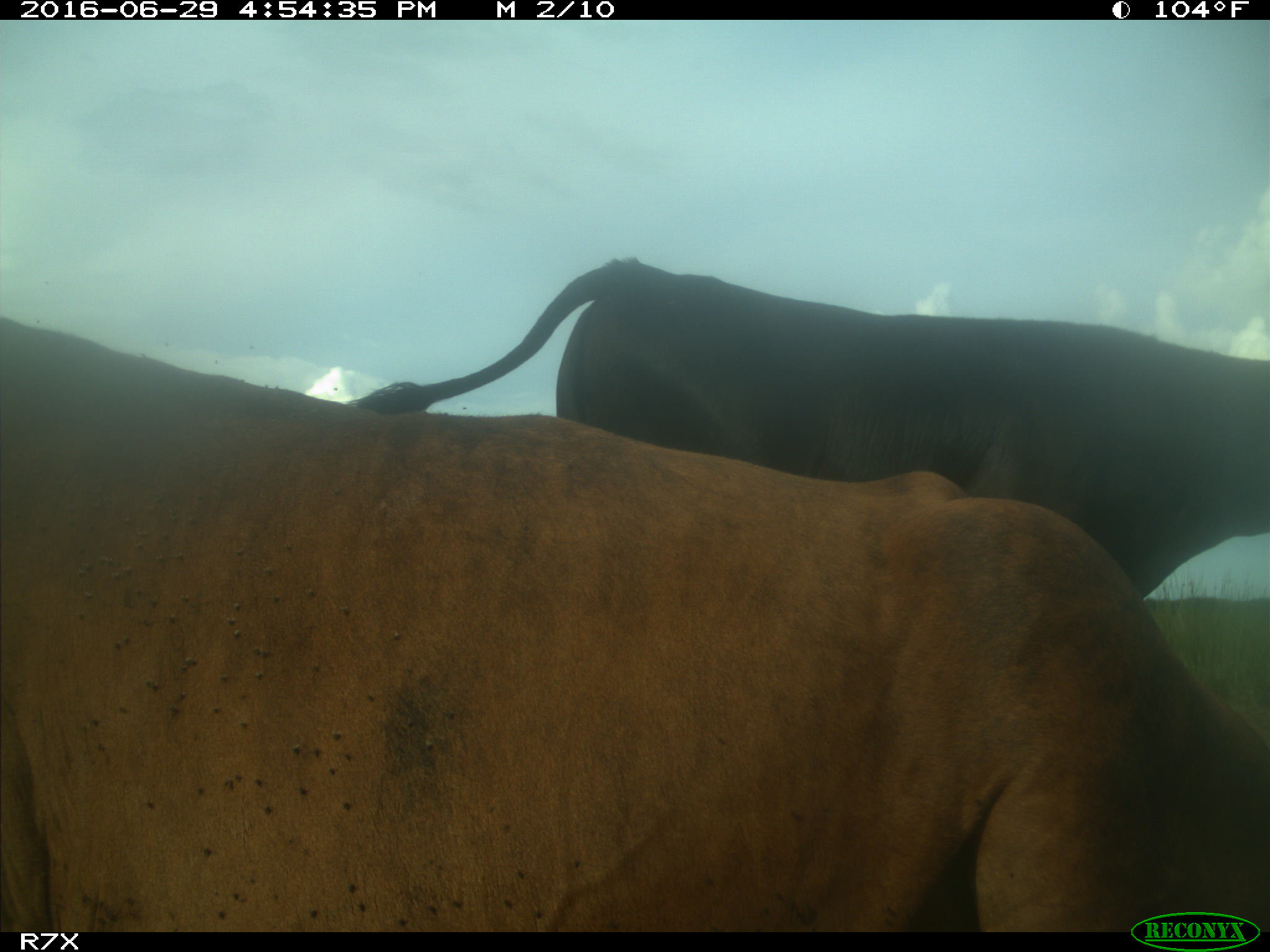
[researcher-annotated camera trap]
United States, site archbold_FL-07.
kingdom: Animalia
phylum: Chordata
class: Mammalia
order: Artiodactyla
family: Bovidae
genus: Bos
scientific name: Bos taurus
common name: domestic cow